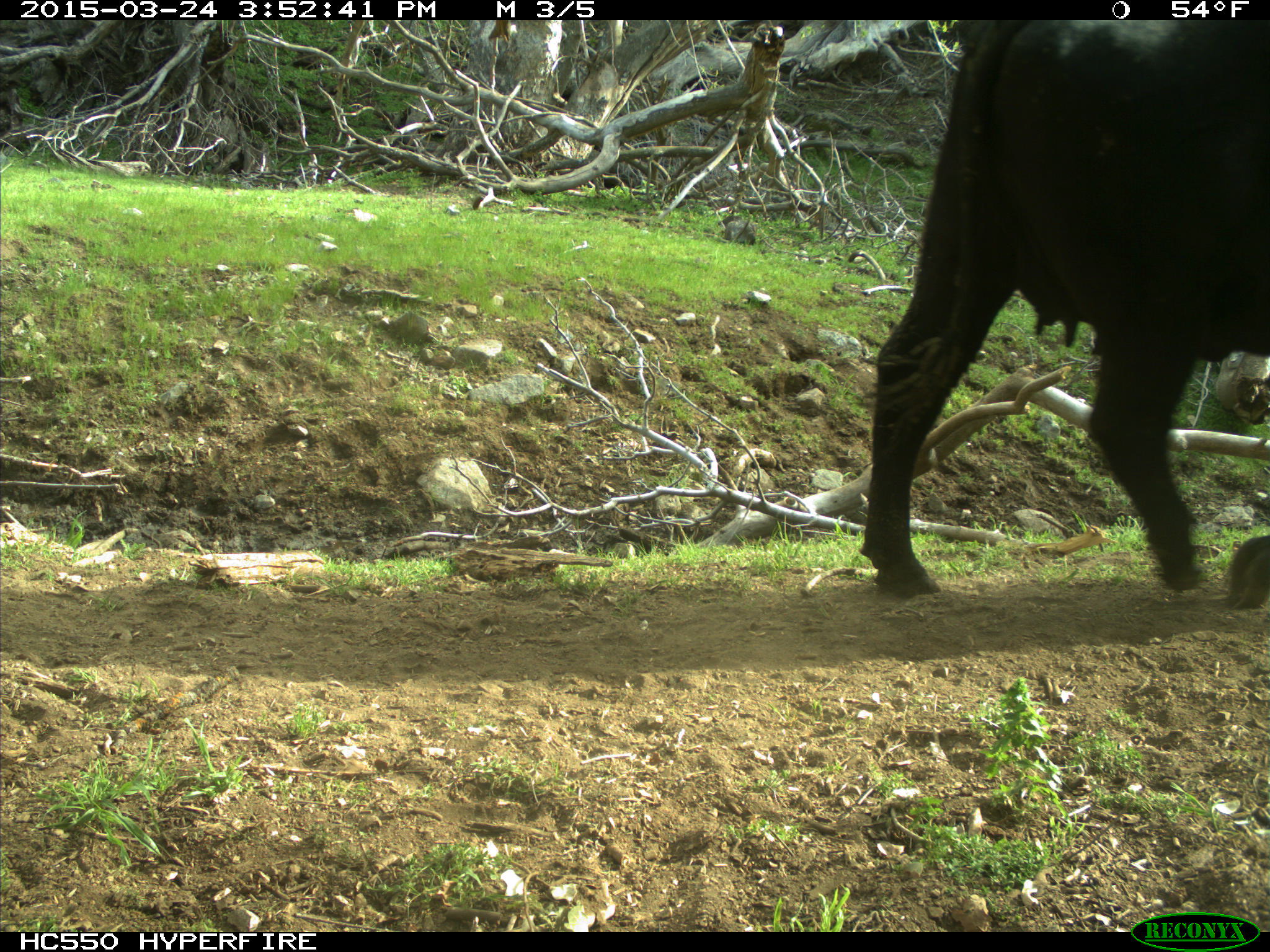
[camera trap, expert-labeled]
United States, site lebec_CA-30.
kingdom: Animalia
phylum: Chordata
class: Mammalia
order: Artiodactyla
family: Bovidae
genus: Bos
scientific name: Bos taurus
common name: domestic cow